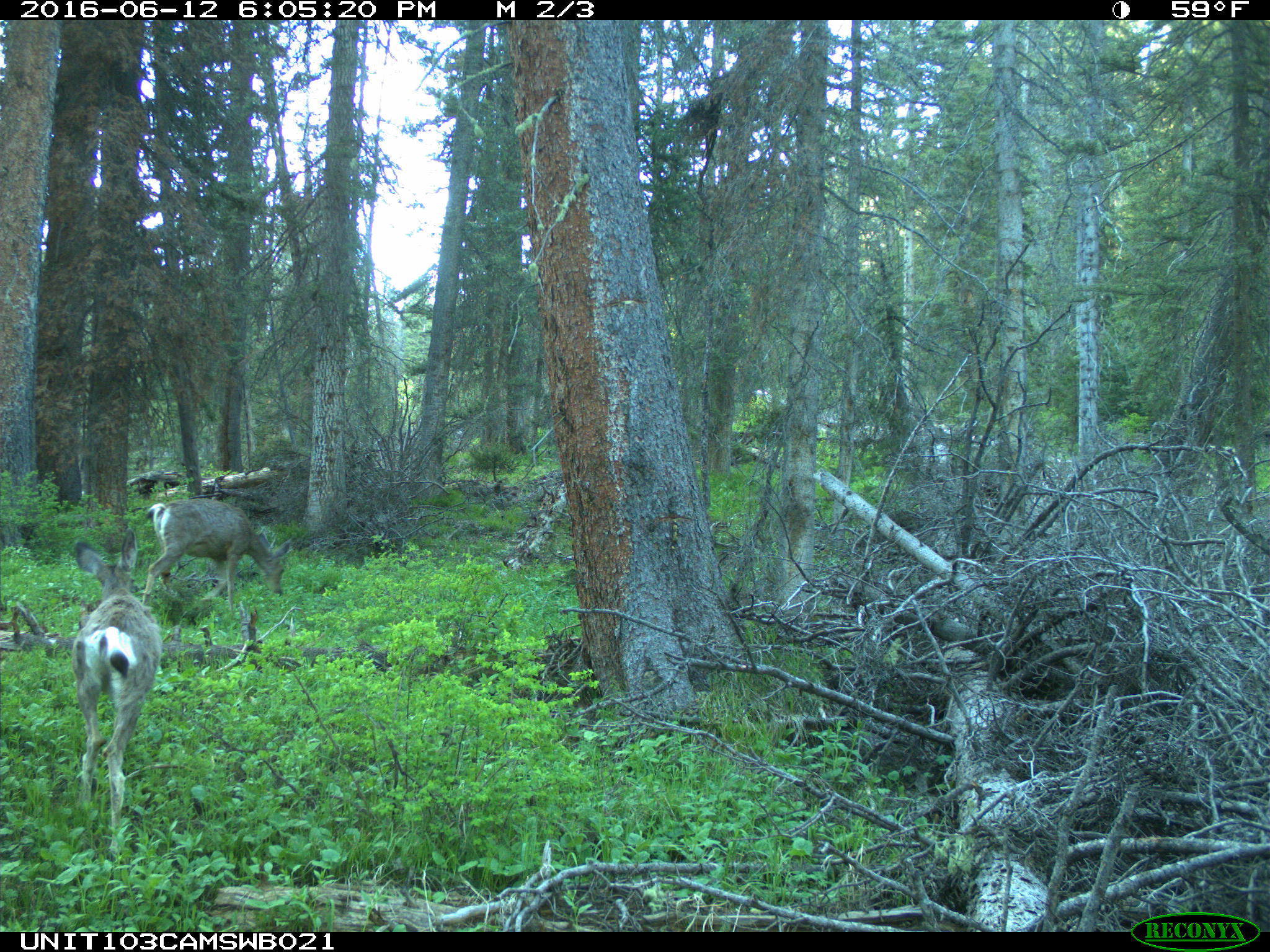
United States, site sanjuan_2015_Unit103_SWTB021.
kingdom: Animalia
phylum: Chordata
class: Mammalia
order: Artiodactyla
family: Cervidae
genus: Odocoileus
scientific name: Odocoileus hemionus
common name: mule deer